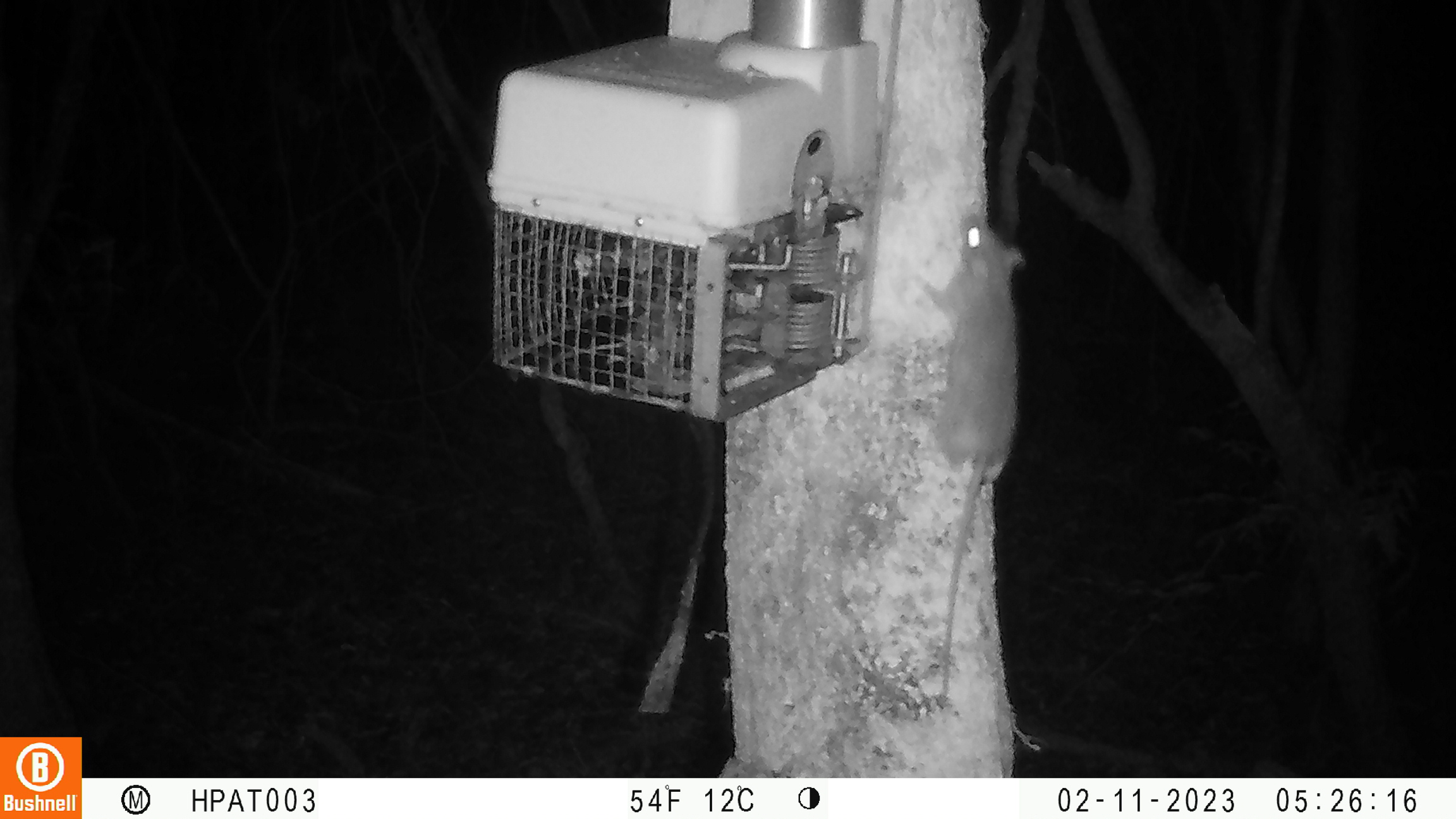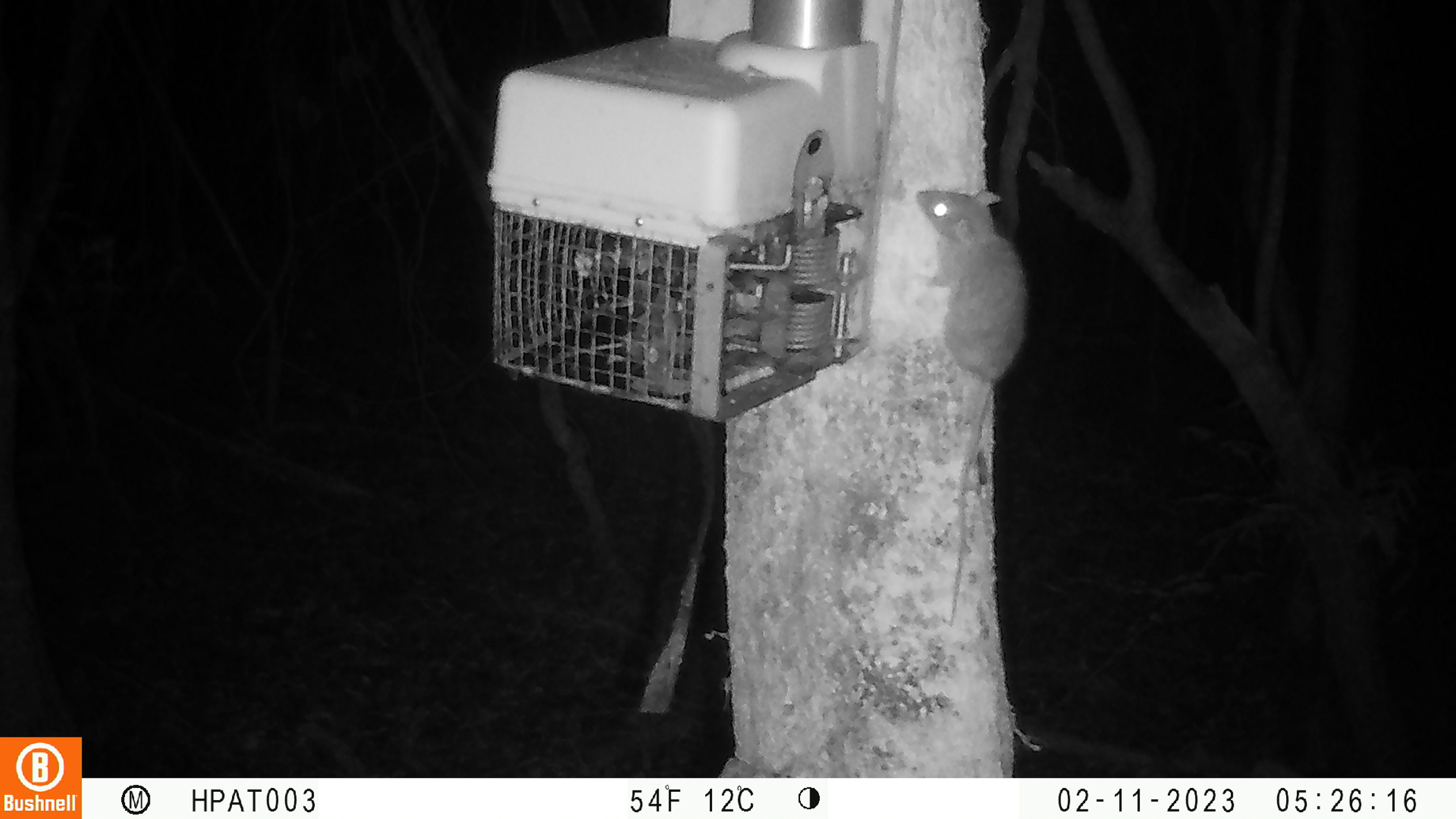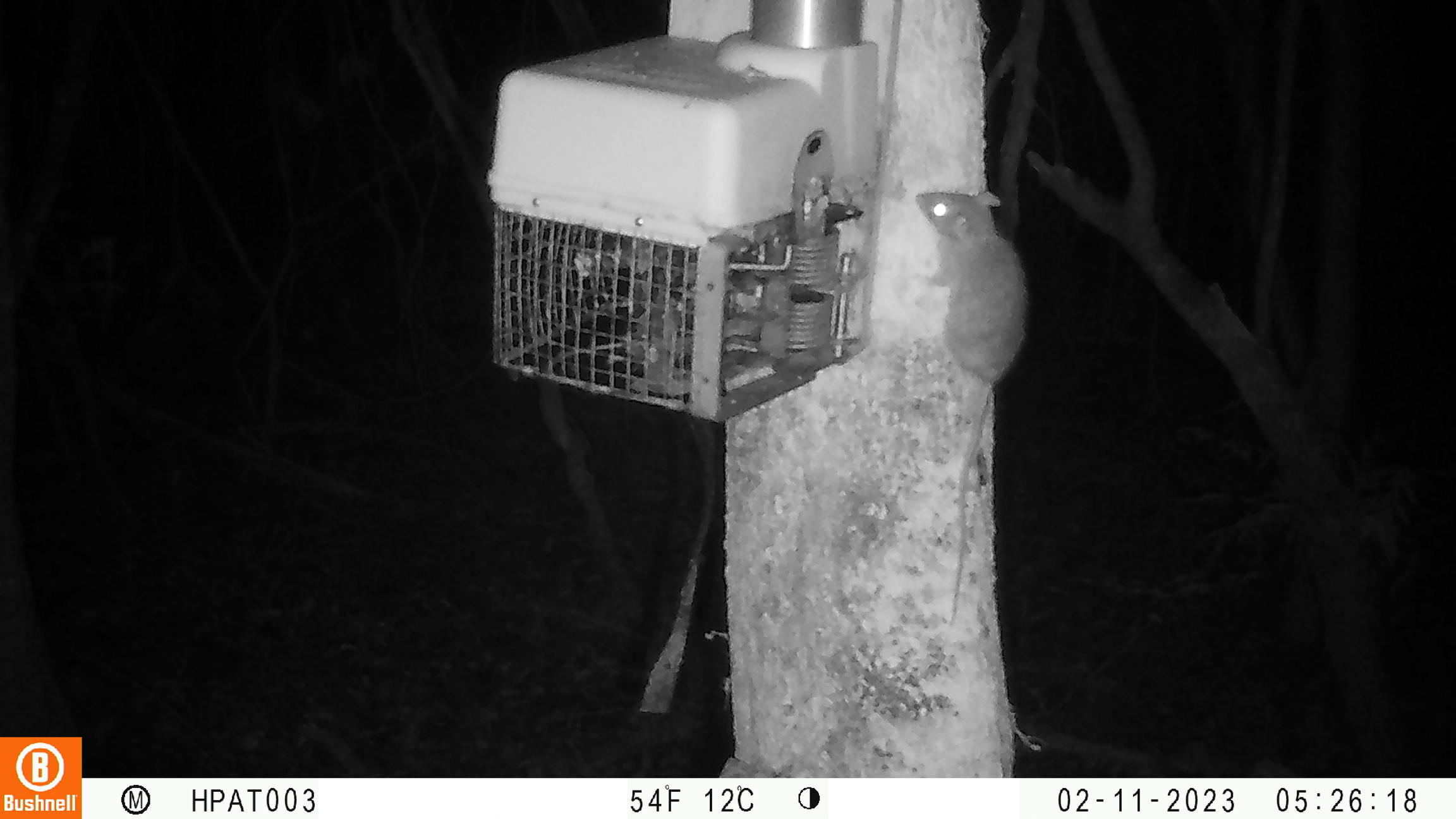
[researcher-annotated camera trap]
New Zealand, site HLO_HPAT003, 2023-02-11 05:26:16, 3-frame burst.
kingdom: Animalia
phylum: Chordata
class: Mammalia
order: Rodentia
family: Muridae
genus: Rattus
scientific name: Rattus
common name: rat